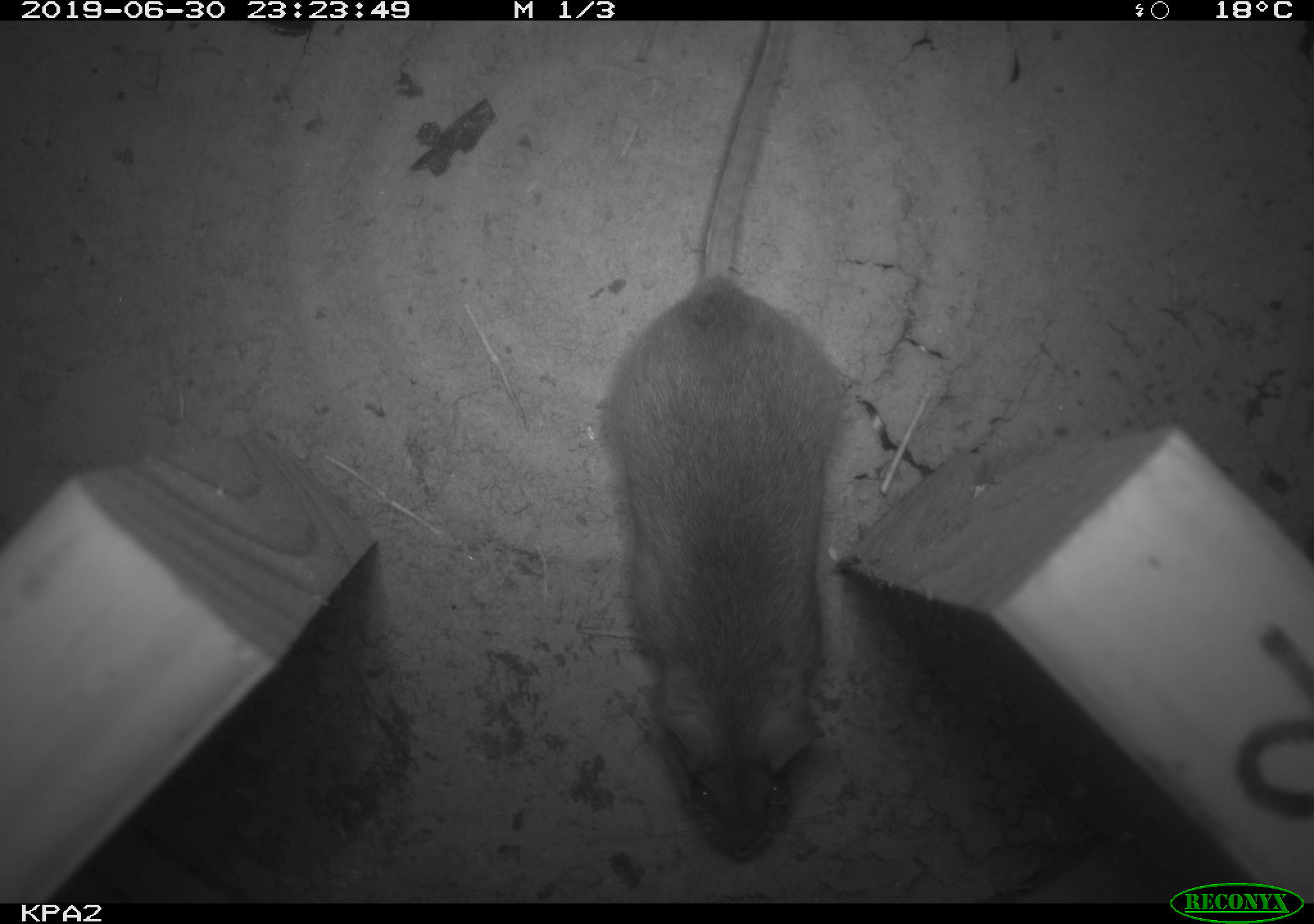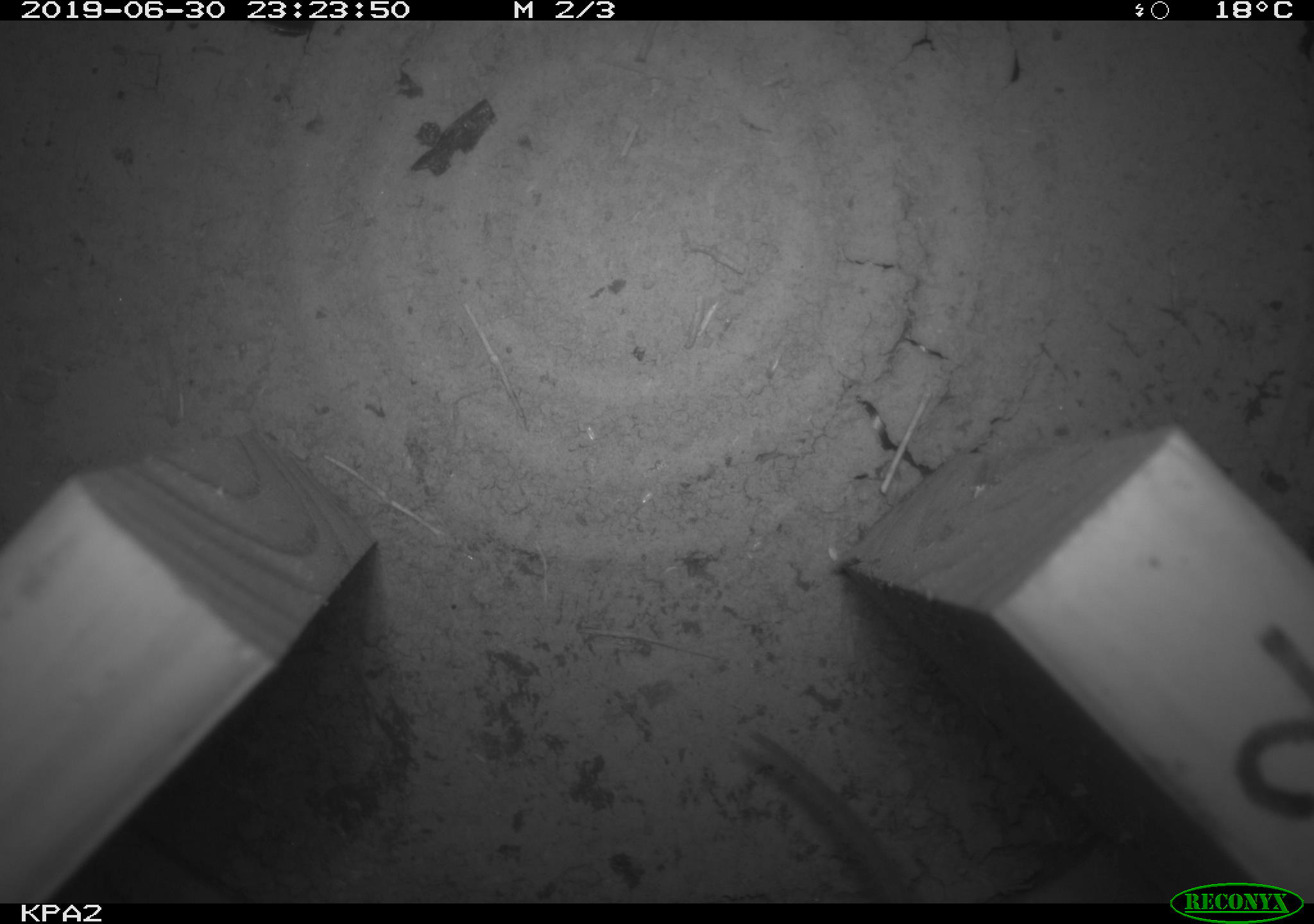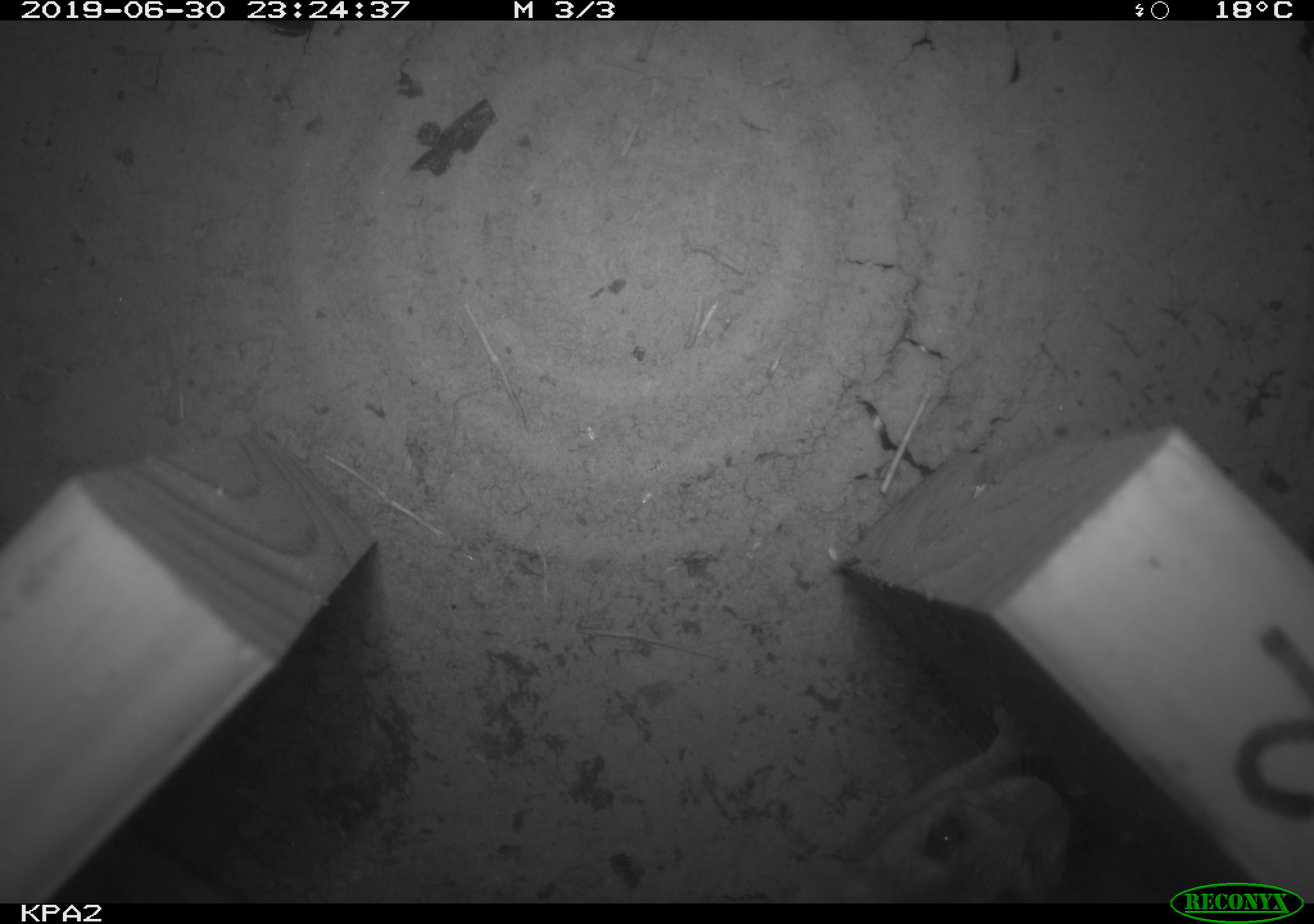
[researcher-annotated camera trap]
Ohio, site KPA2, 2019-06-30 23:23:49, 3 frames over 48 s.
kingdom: Animalia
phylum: Chordata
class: Mammalia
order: Rodentia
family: Cricetidae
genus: Peromyscus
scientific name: Peromyscus leucopus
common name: white-footed mouse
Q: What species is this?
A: White-footed mouse (Peromyscus leucopus).